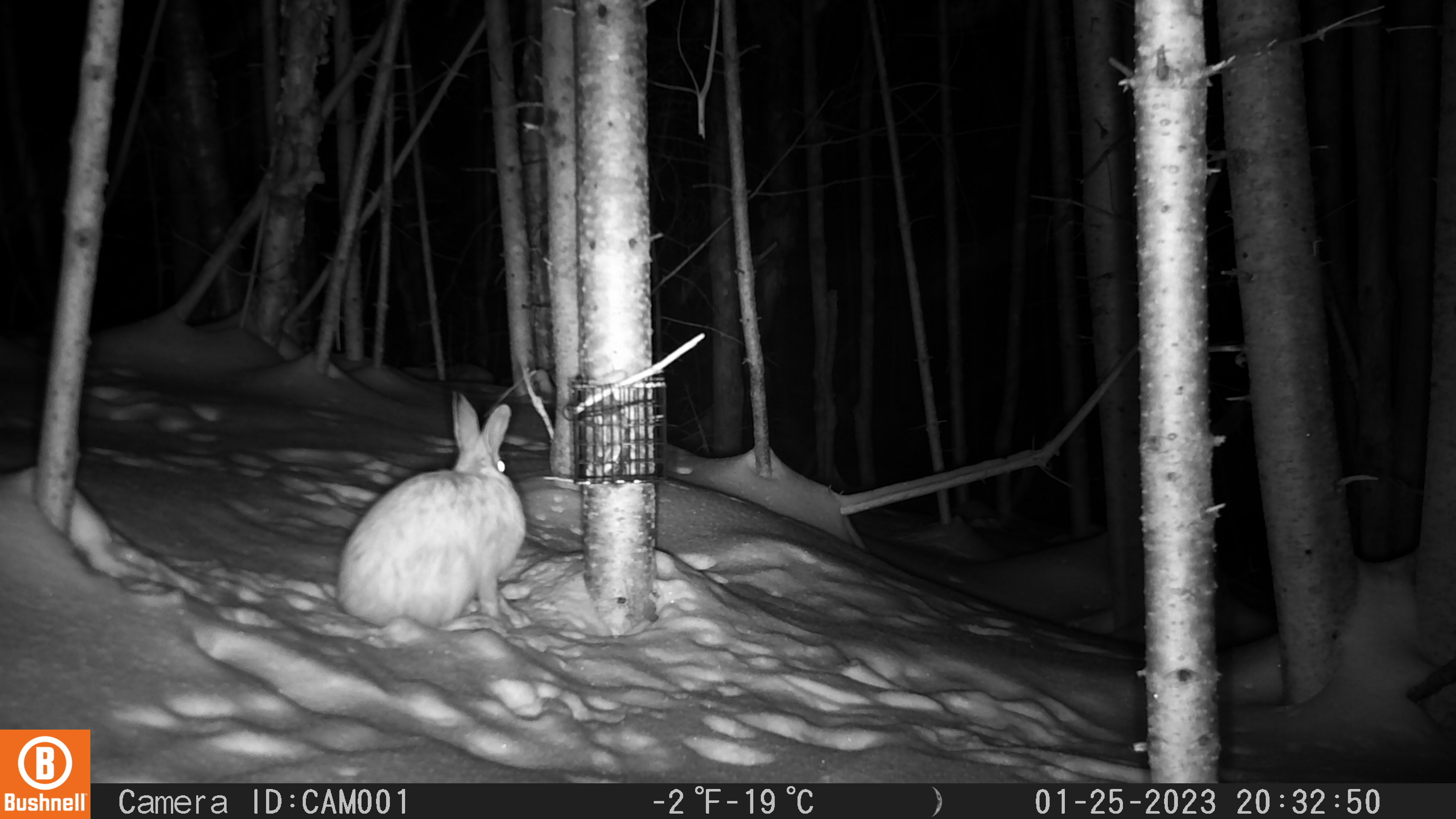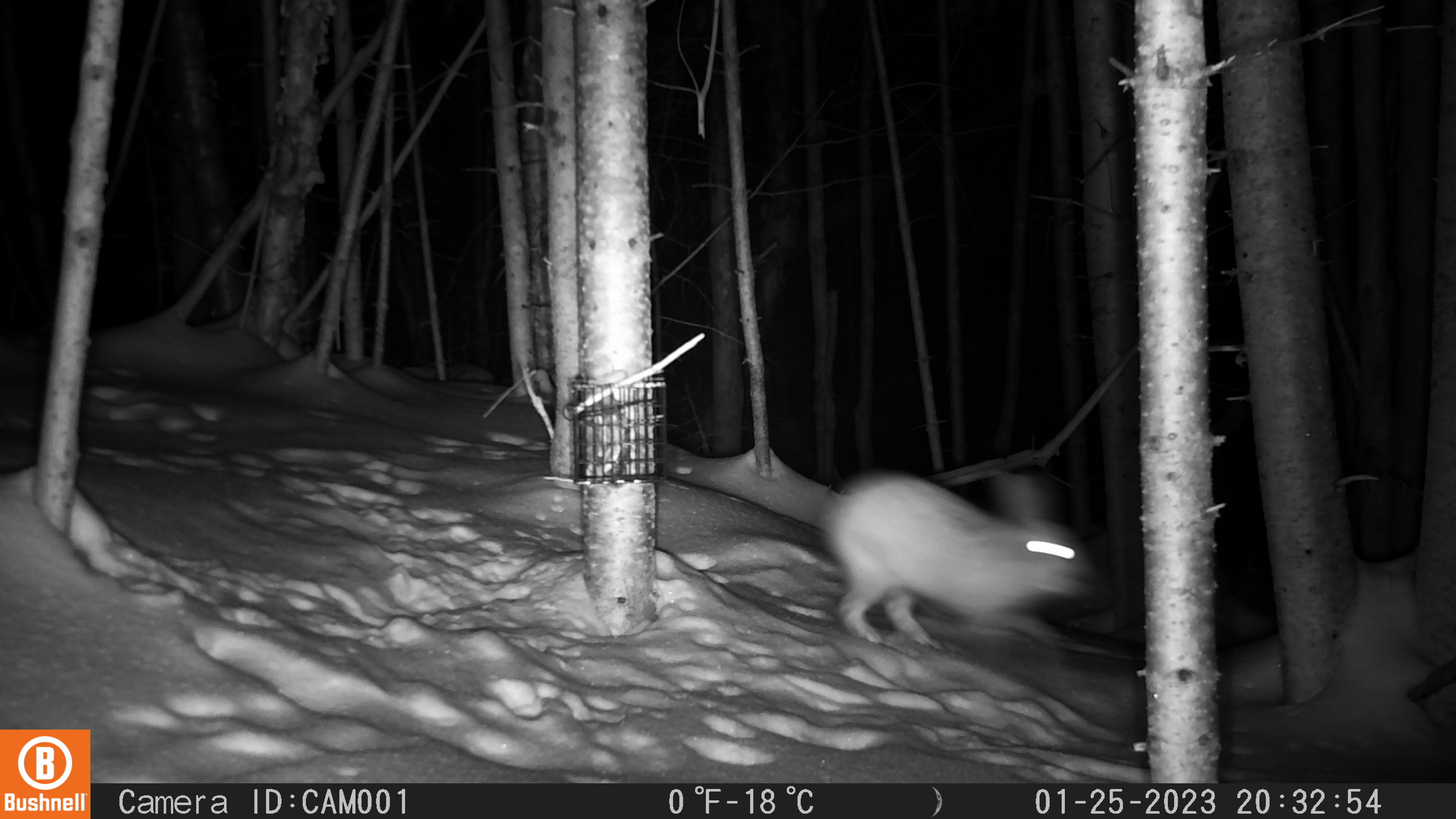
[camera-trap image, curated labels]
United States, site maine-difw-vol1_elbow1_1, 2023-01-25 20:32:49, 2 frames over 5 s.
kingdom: Animalia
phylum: Chordata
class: Mammalia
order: Lagomorpha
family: Leporidae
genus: Lepus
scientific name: Lepus americanus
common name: snowshoe hare